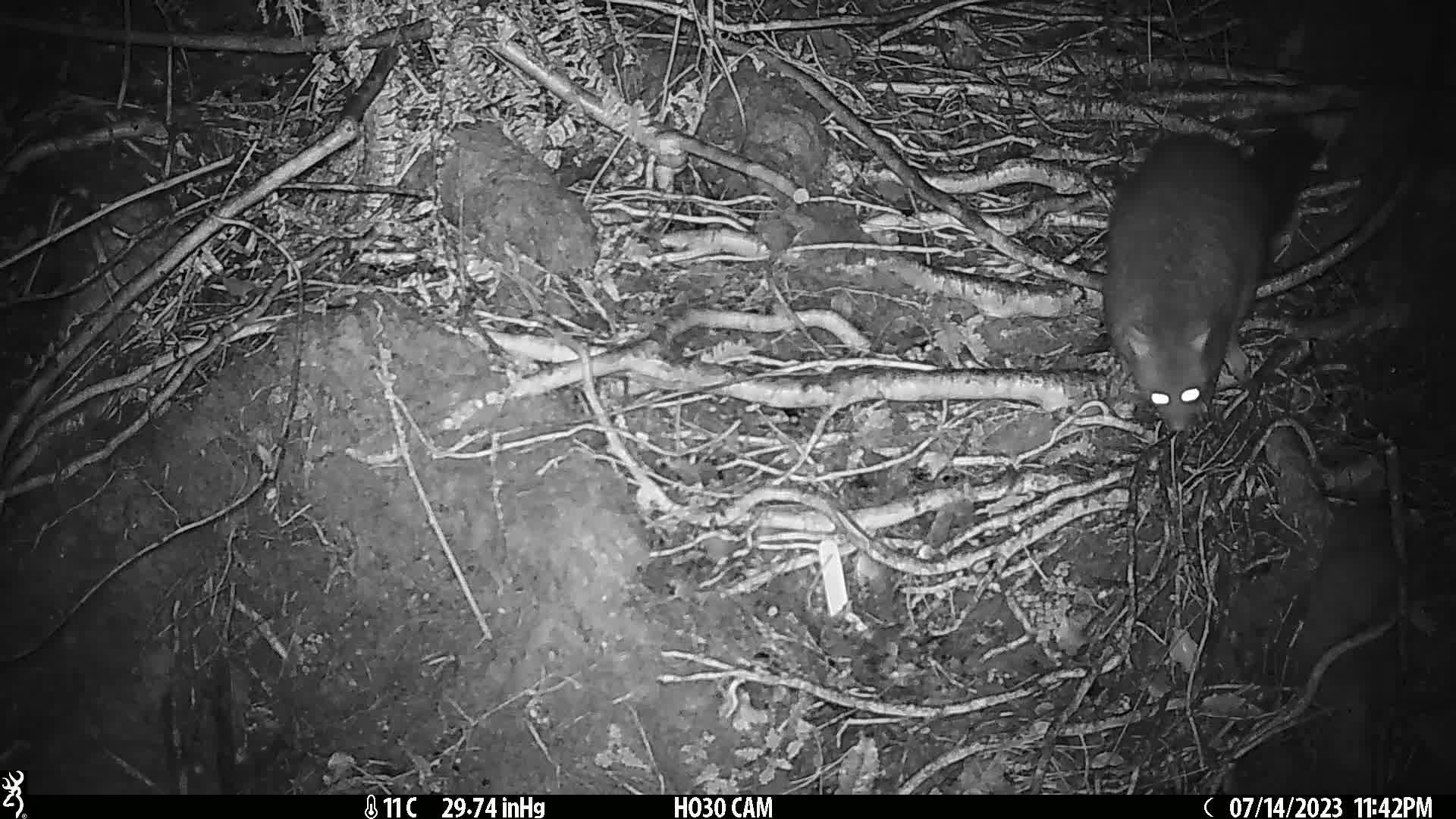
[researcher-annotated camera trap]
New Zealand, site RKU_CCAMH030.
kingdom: Animalia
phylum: Chordata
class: Mammalia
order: Diprotodontia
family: Phalangeridae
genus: Trichosurus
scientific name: Trichosurus vulpecula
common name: common brushtail possum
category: possum